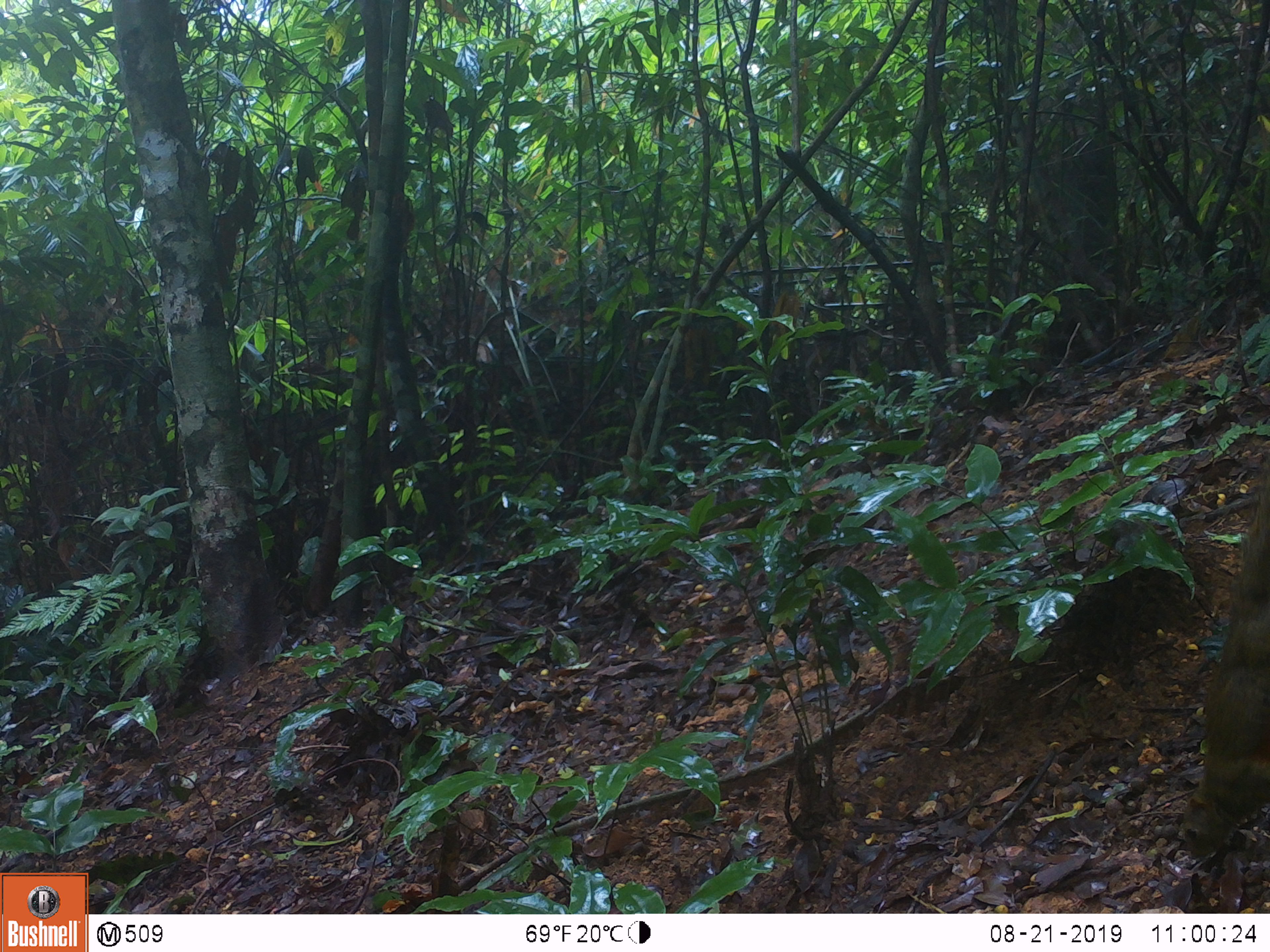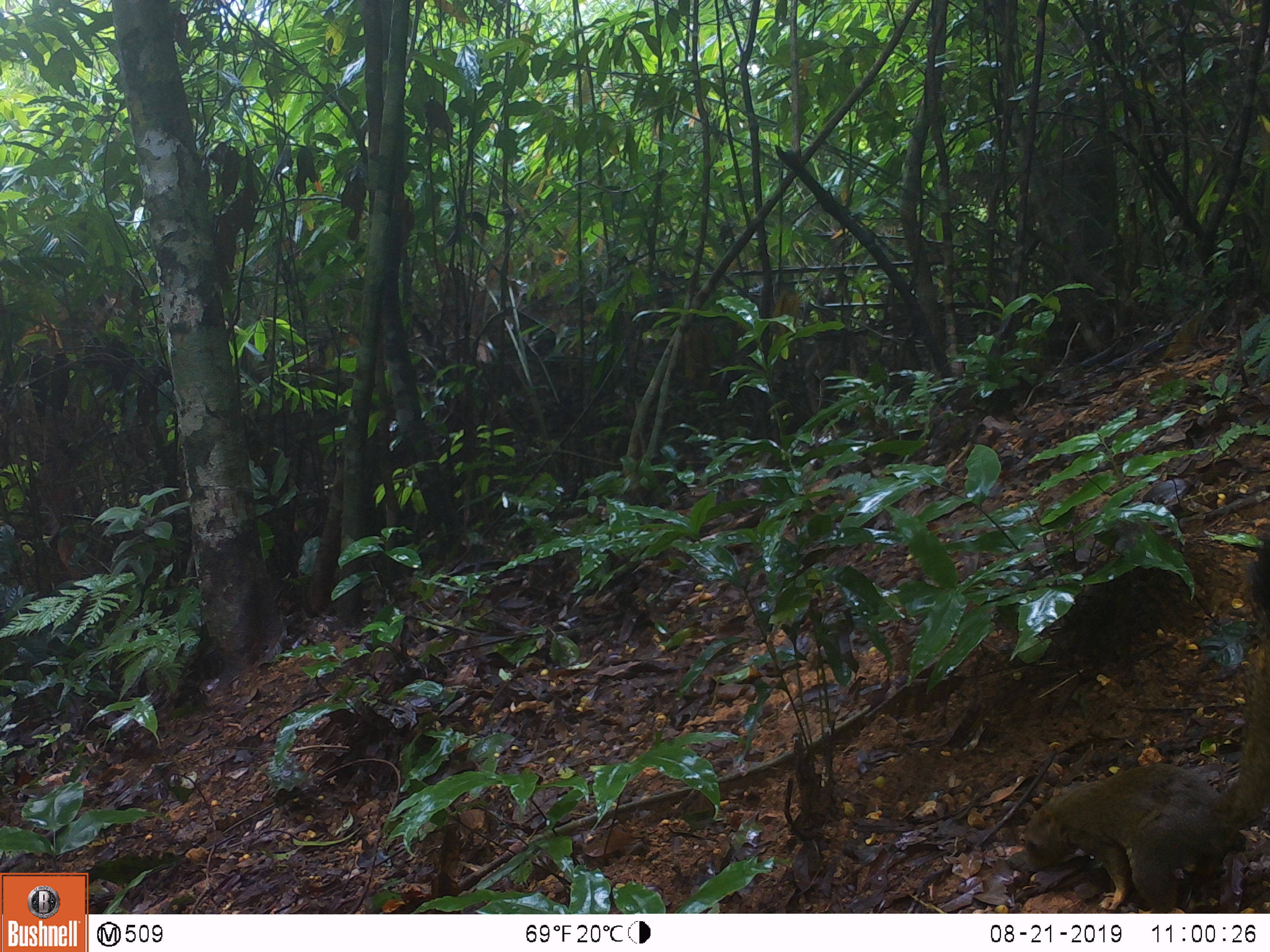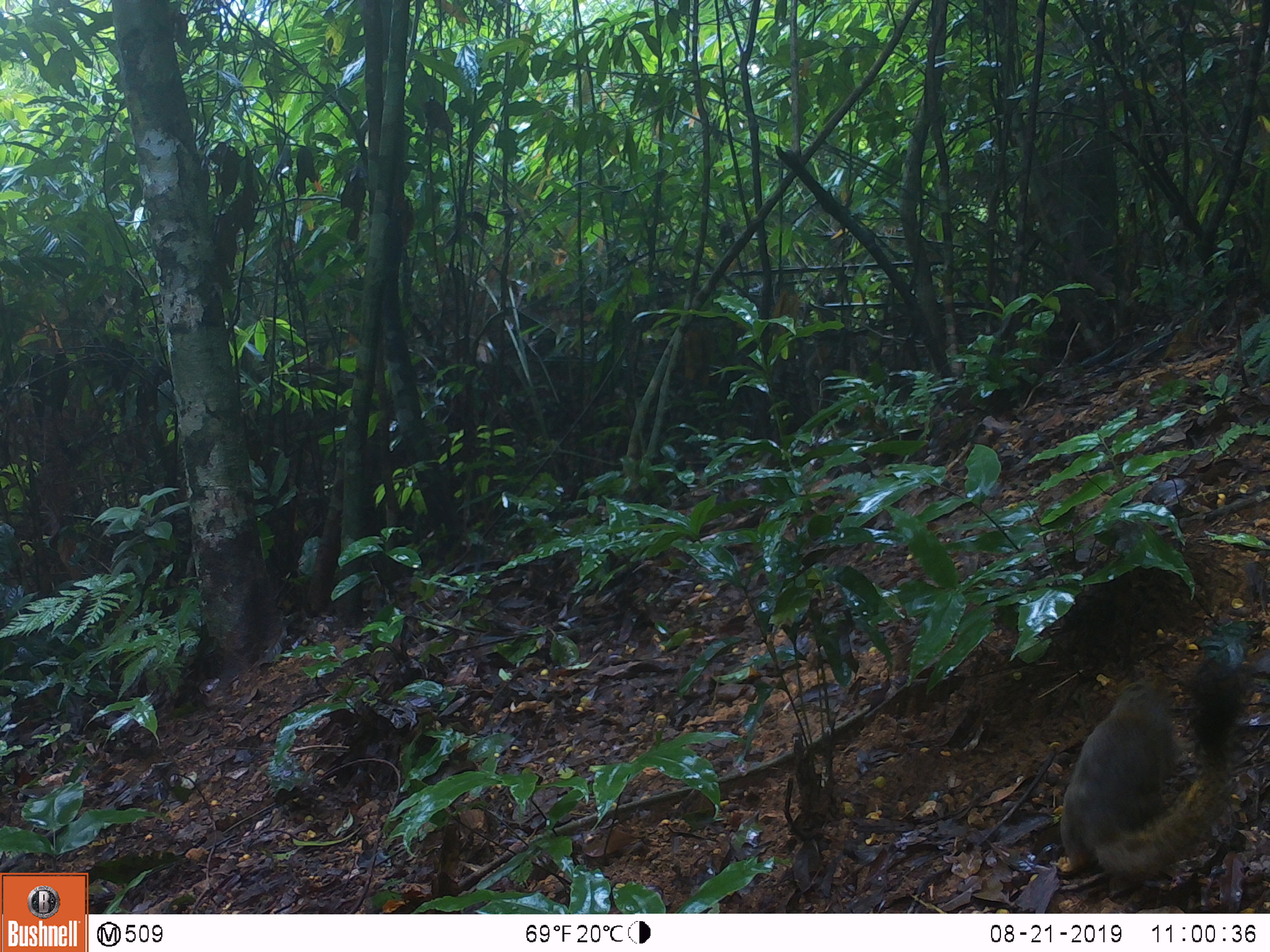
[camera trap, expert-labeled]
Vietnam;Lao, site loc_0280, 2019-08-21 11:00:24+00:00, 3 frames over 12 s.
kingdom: Animalia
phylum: Chordata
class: Mammalia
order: Rodentia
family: Sciuridae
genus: Callosciurus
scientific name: Callosciurus erythraeus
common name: pallas's squirrel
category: pallass squirrel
Pallass squirrel (pallas's squirrel) (Callosciurus erythraeus). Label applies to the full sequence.